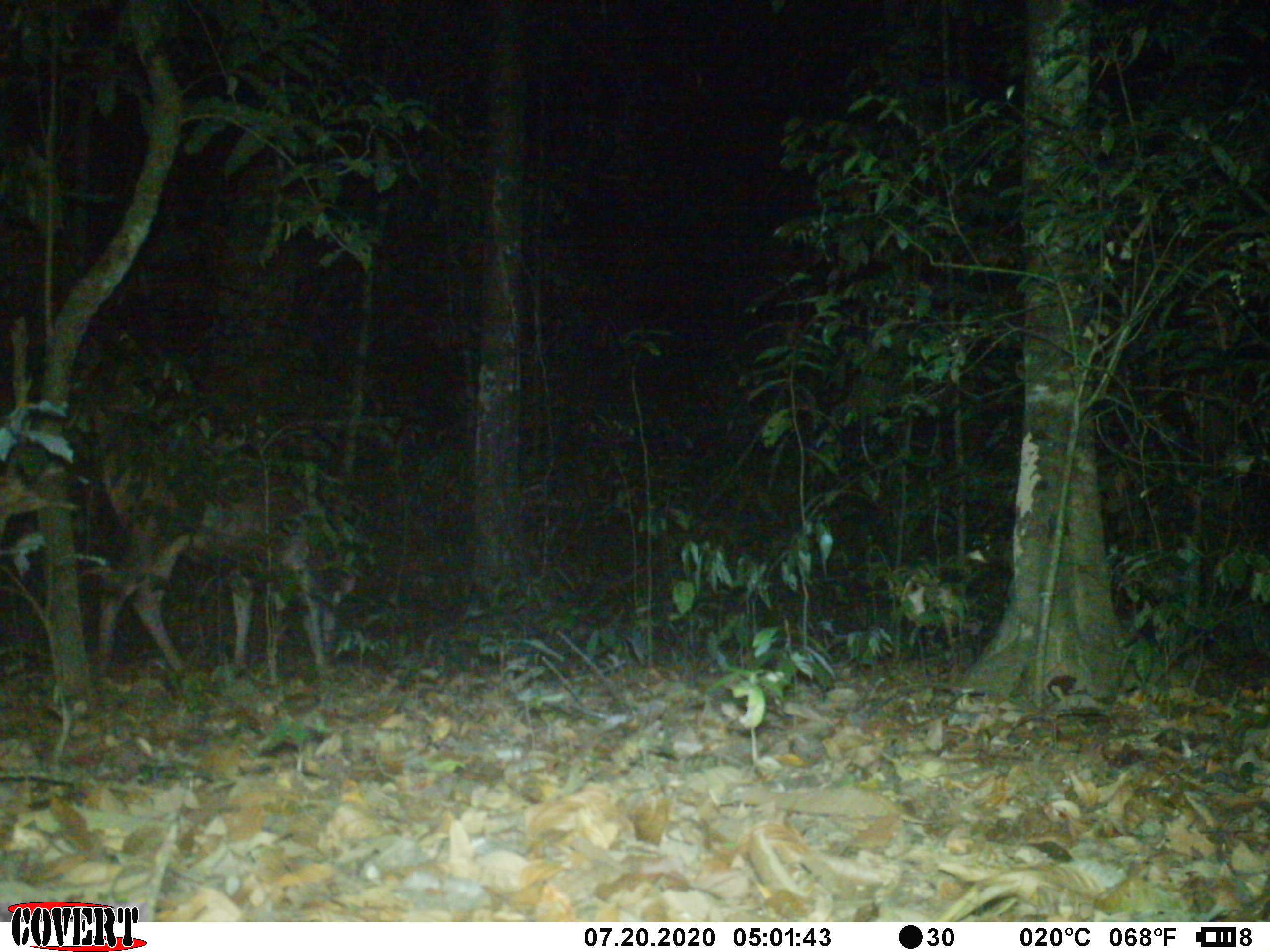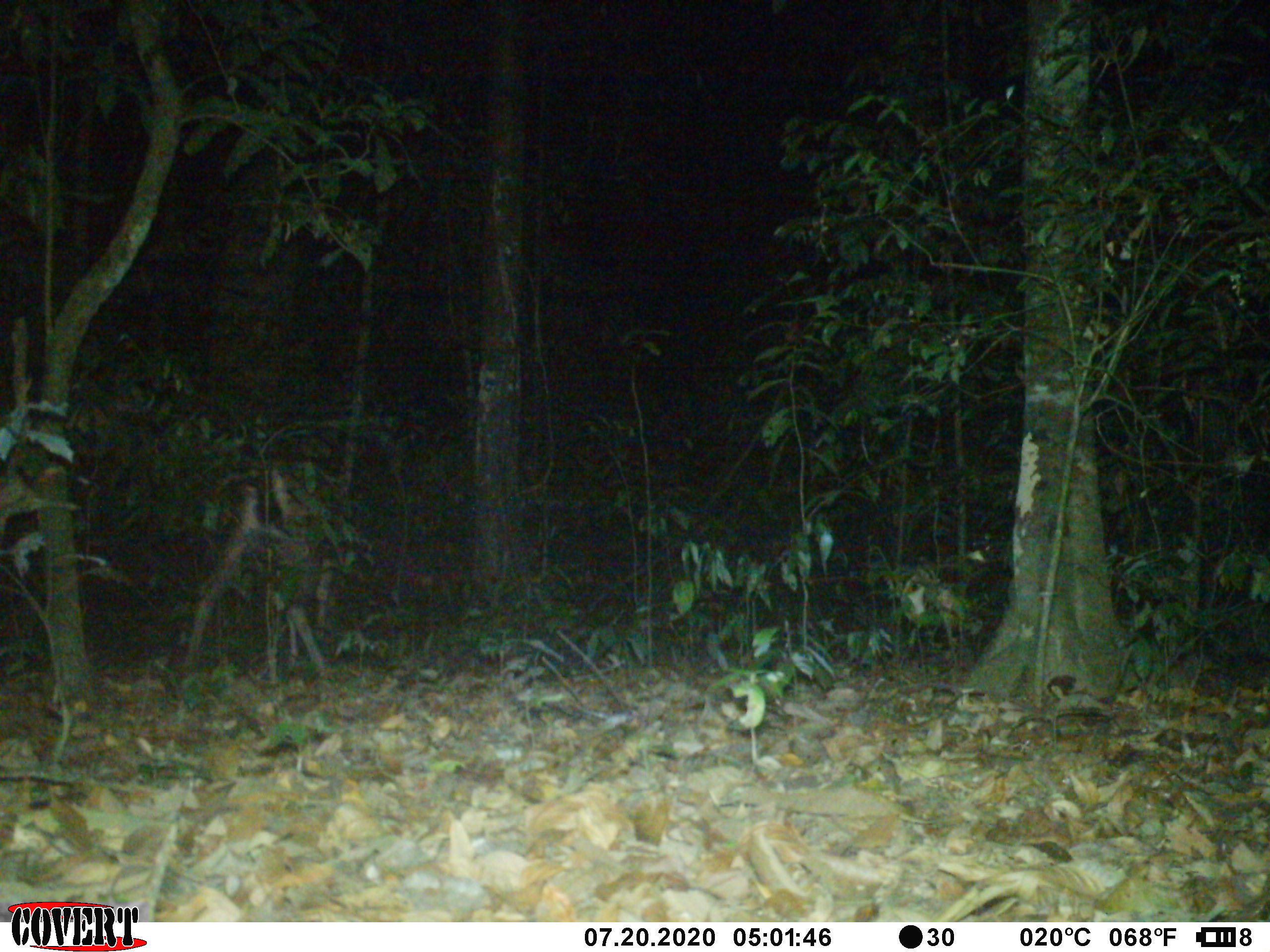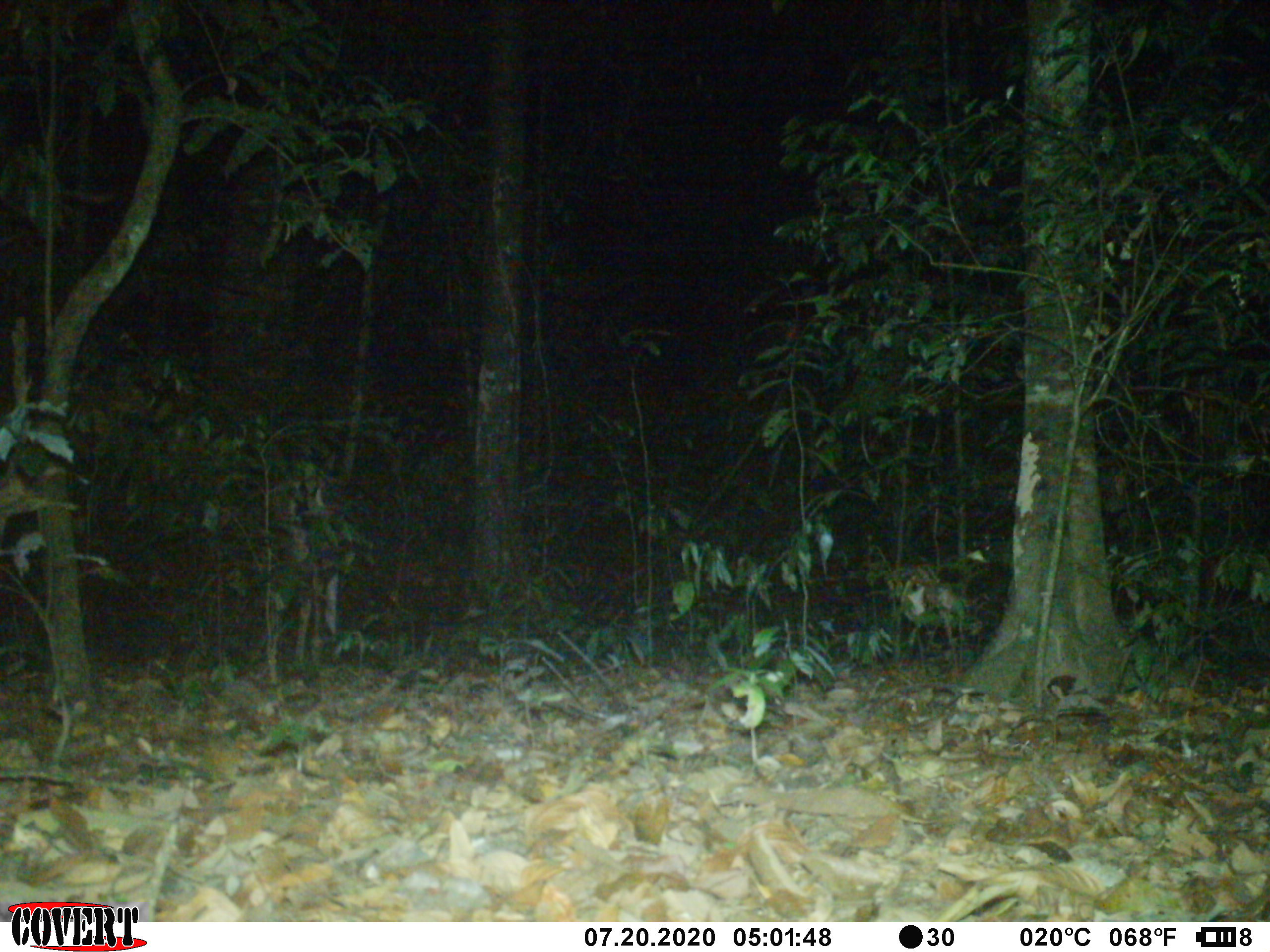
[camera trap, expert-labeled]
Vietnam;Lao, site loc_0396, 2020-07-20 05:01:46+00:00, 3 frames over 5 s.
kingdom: Animalia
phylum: Chordata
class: Mammalia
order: Artiodactyla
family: Cervidae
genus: Rusa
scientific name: Rusa unicolor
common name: sambar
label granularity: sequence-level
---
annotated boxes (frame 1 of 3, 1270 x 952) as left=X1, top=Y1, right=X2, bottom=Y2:
sambar: left=97, top=446, right=356, bottom=673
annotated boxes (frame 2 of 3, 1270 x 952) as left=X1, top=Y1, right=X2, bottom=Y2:
sambar: left=183, top=464, right=334, bottom=675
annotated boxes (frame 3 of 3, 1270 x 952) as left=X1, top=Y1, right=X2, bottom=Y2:
sambar: left=287, top=485, right=337, bottom=663